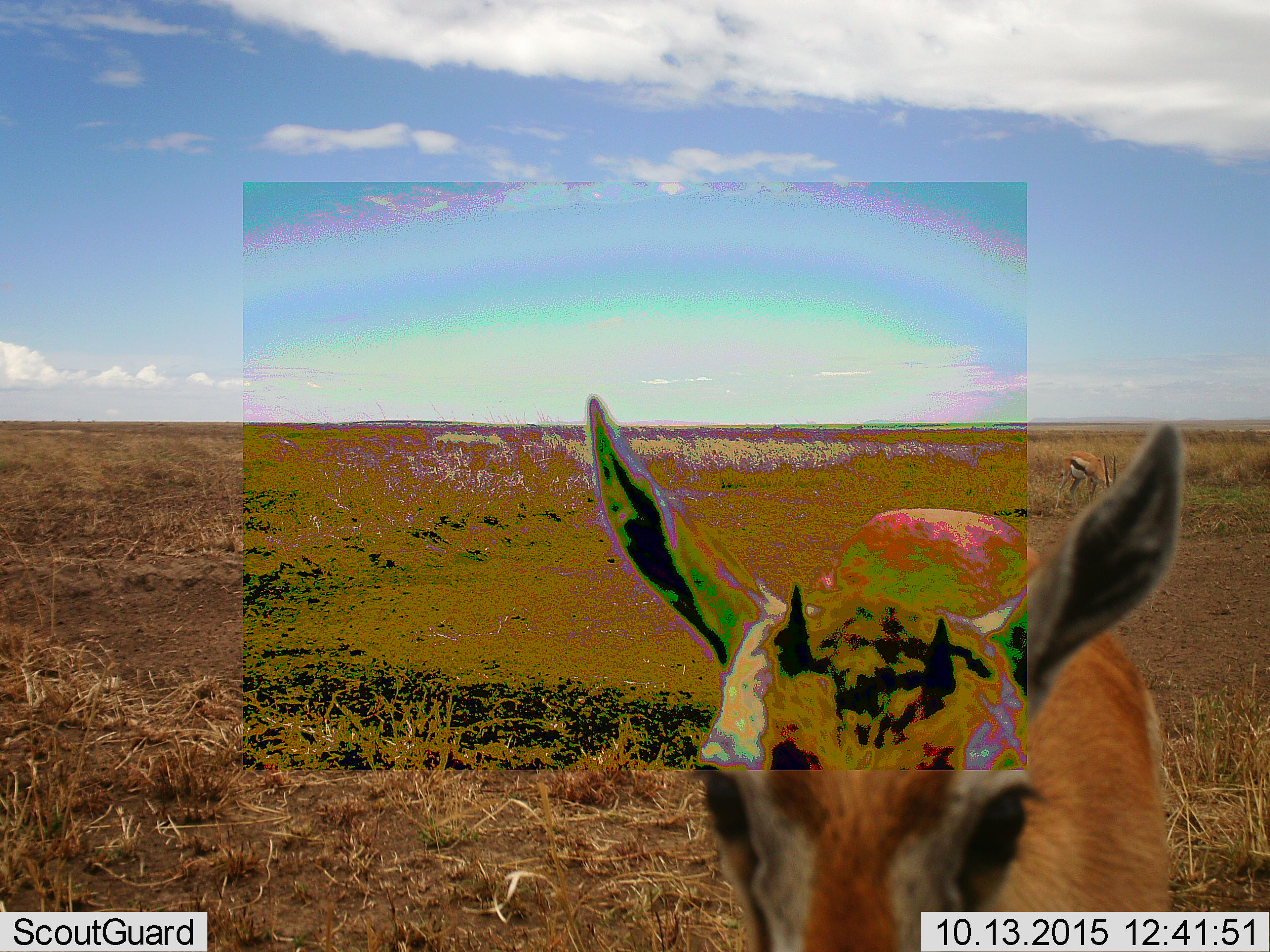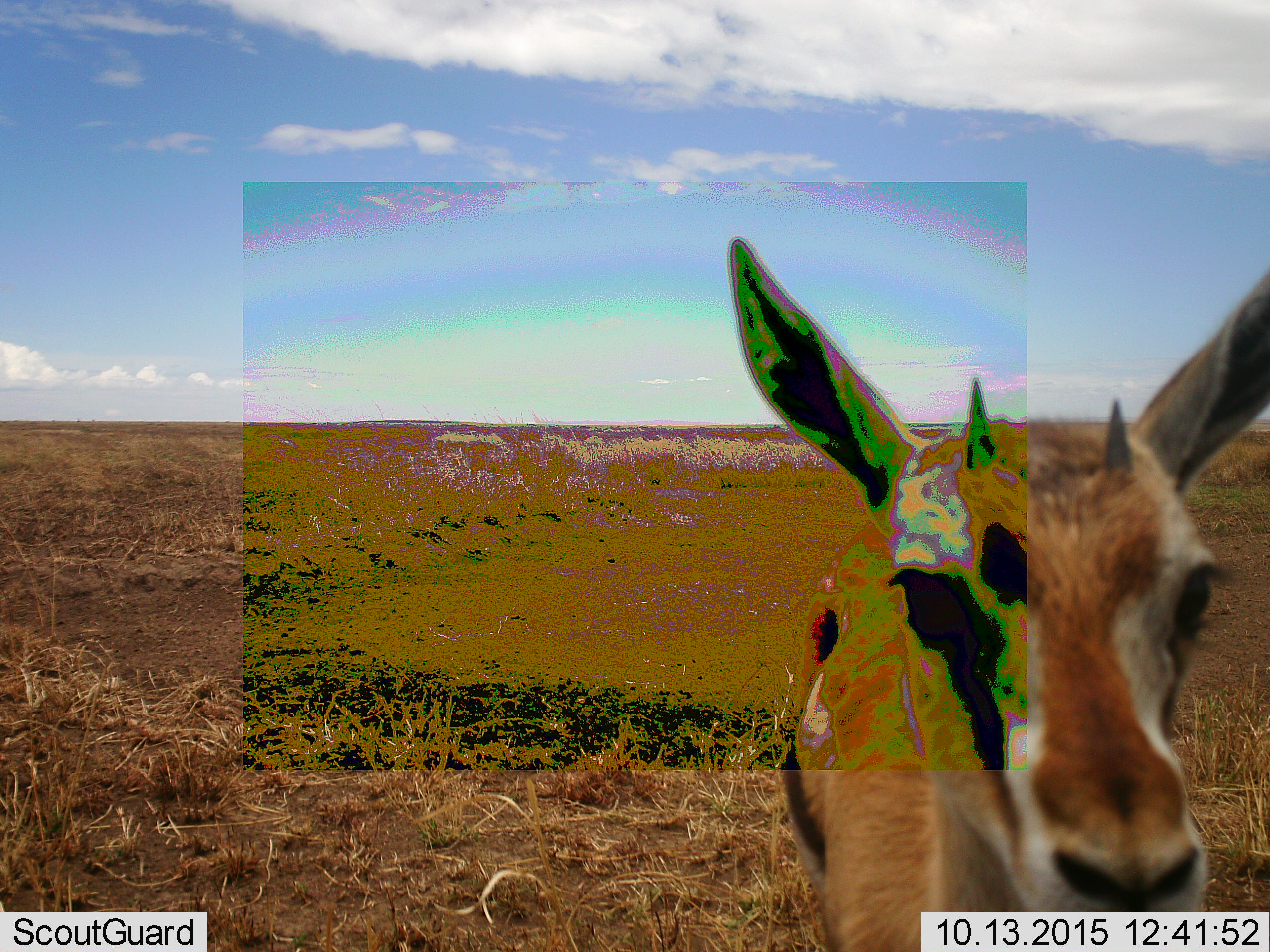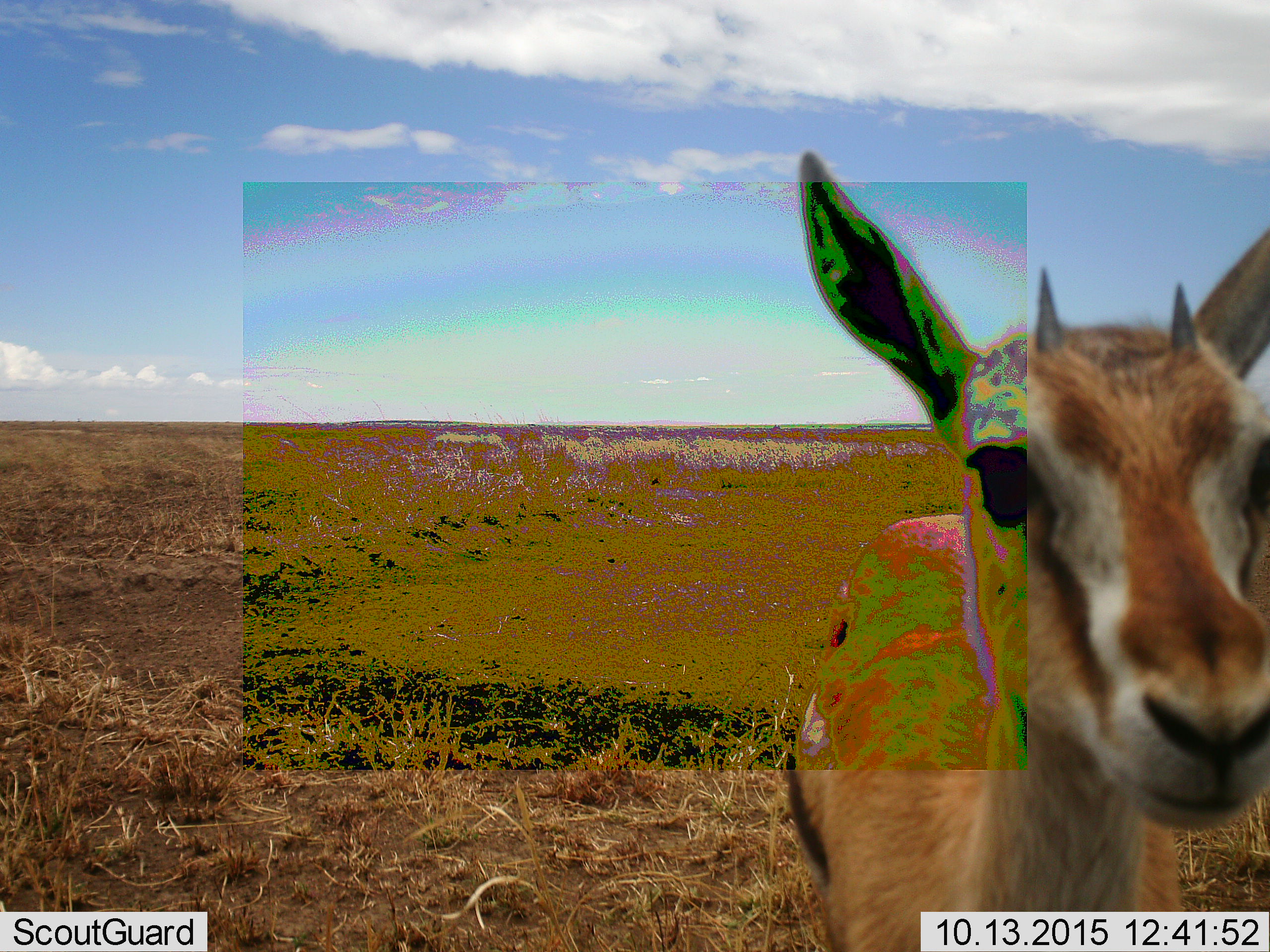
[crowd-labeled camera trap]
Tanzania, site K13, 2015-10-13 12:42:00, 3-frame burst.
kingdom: Animalia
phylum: Chordata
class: Mammalia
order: Artiodactyla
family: Bovidae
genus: Eudorcas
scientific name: Eudorcas thomsonii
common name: thomson's gazelle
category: gazellethomsons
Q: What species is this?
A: Gazellethomsons (thomson's gazelle) (Eudorcas thomsonii).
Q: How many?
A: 2.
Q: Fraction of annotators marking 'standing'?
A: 80%.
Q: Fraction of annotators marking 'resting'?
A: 0%.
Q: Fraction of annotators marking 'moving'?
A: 20%.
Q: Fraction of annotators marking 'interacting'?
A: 0%.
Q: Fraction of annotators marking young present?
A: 40%.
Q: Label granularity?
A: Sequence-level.